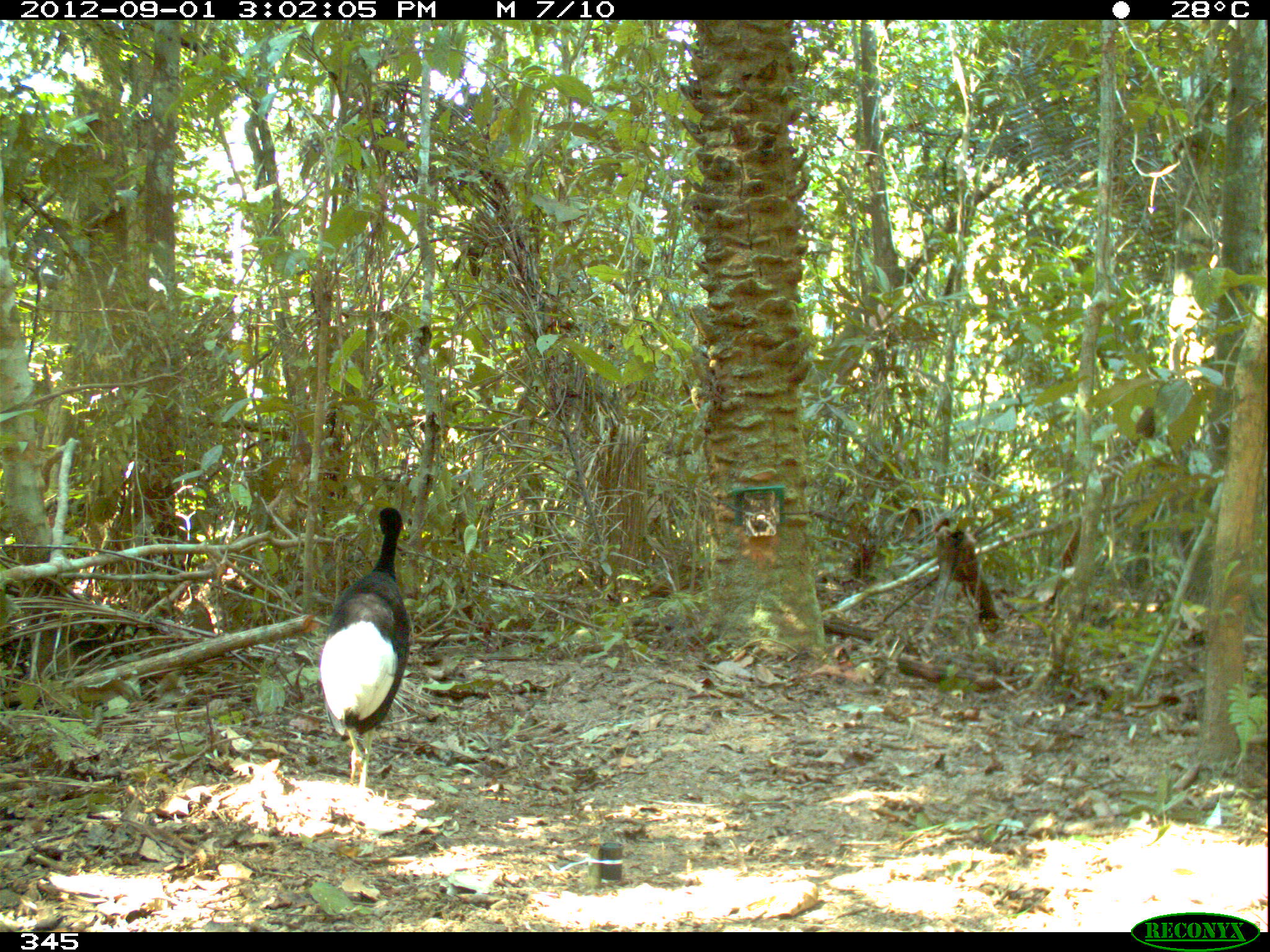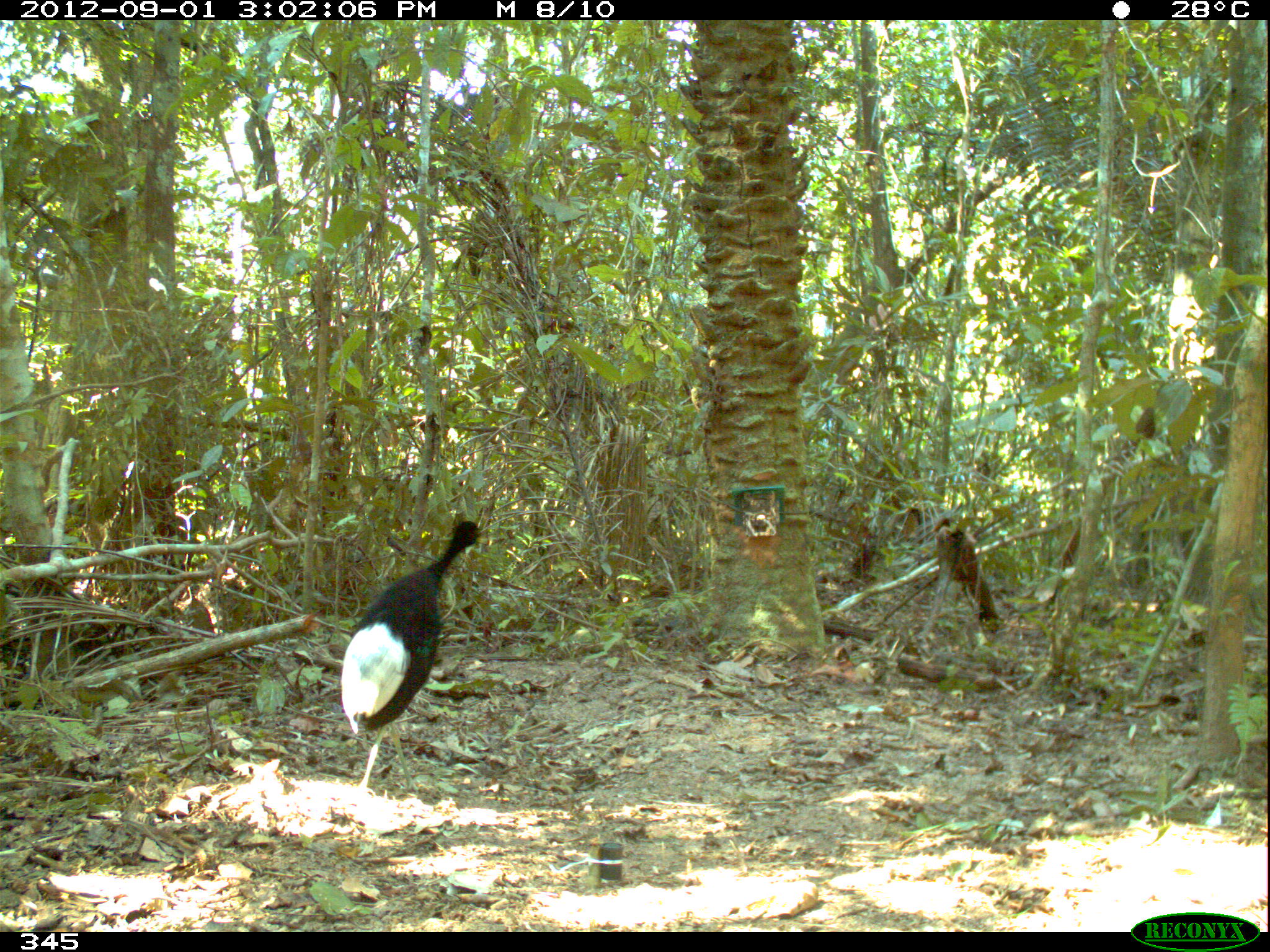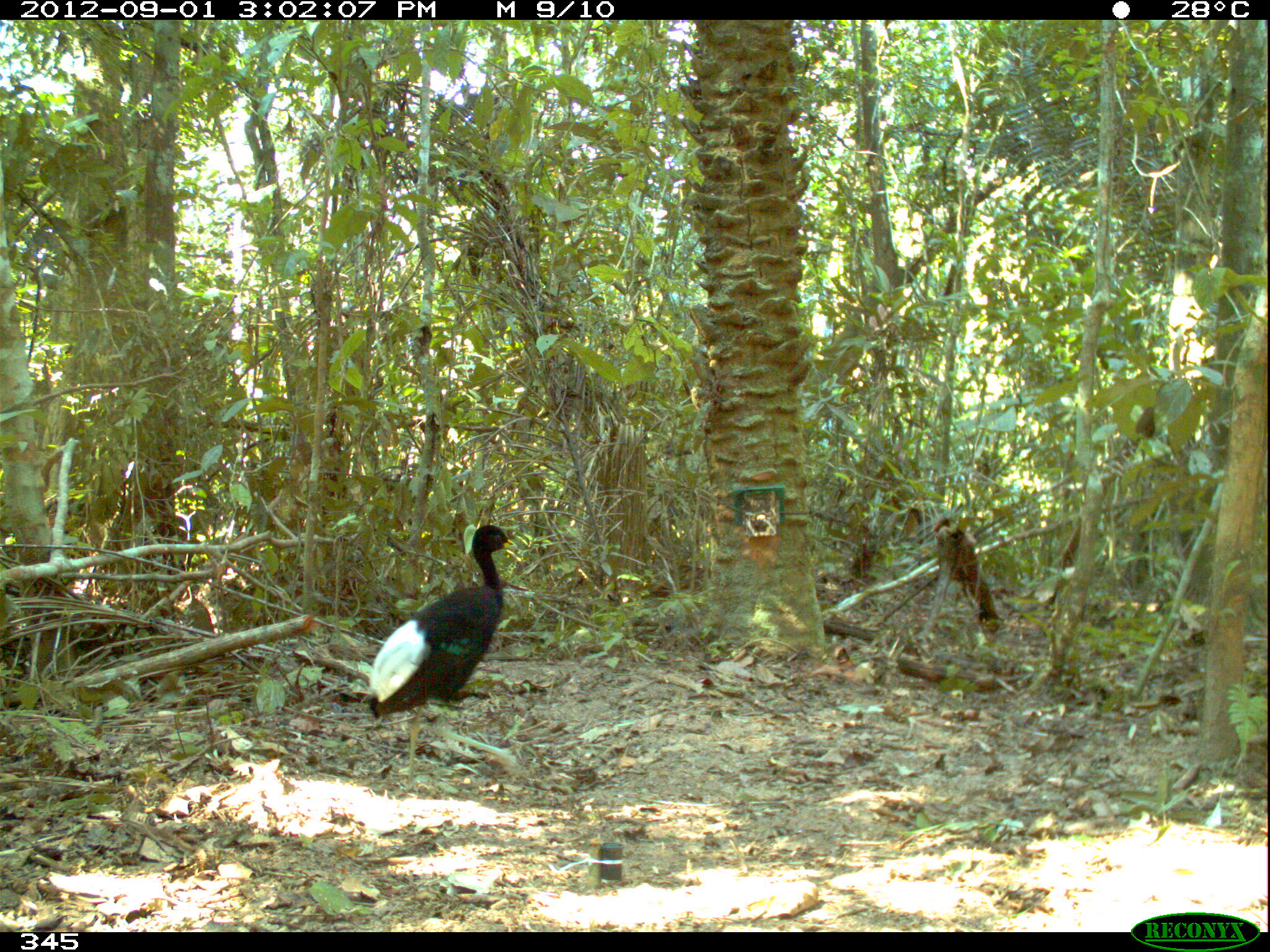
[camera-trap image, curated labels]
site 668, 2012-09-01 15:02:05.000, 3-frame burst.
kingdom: Animalia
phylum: Chordata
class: Aves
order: Gruiformes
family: Psophiidae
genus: Psophia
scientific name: Psophia leucoptera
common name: pale-winged trumpeter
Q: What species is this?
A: Psophia leucoptera (pale-winged trumpeter).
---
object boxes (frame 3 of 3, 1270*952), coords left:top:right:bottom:
psophia leucoptera: 359:518:521:795